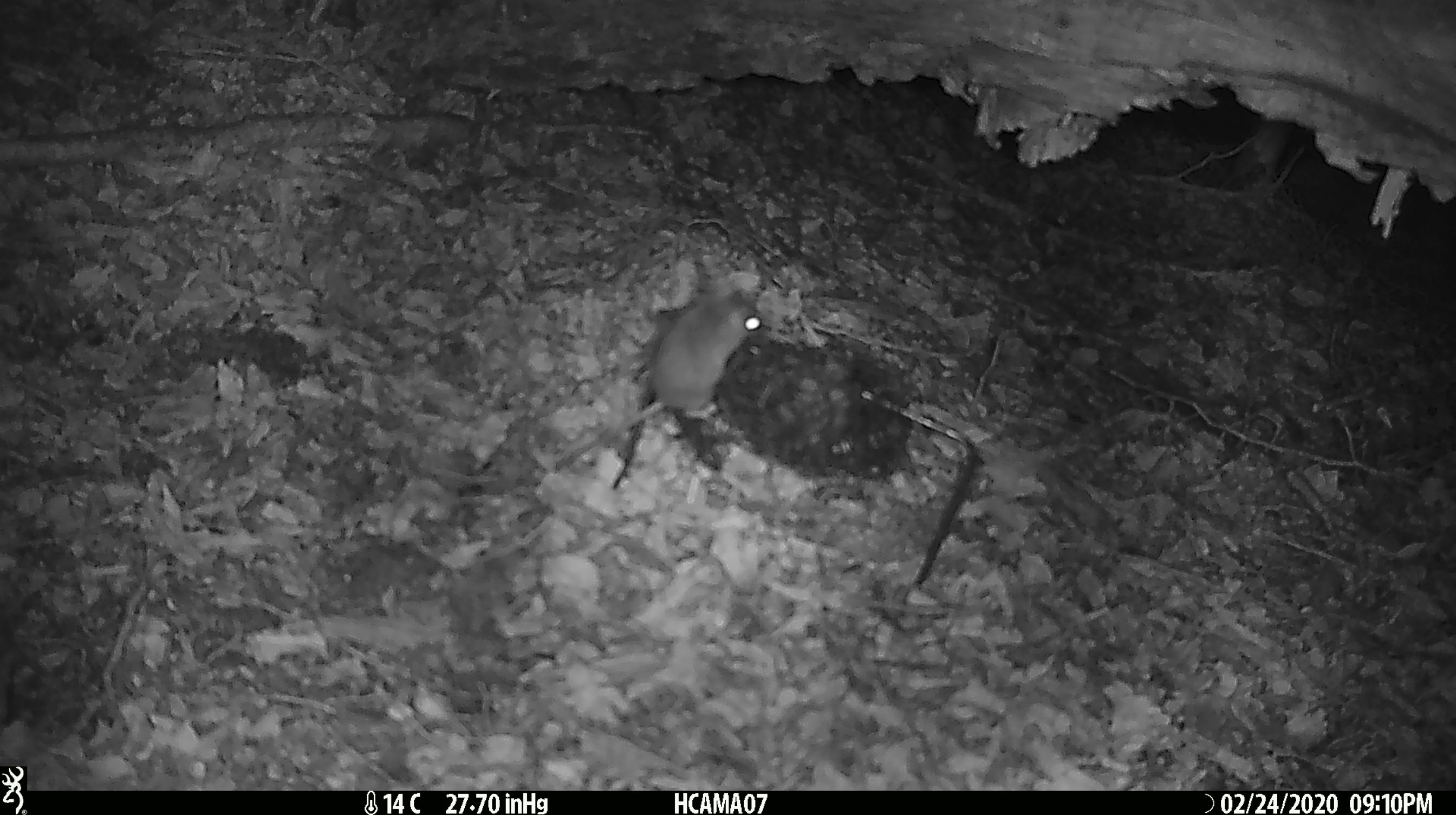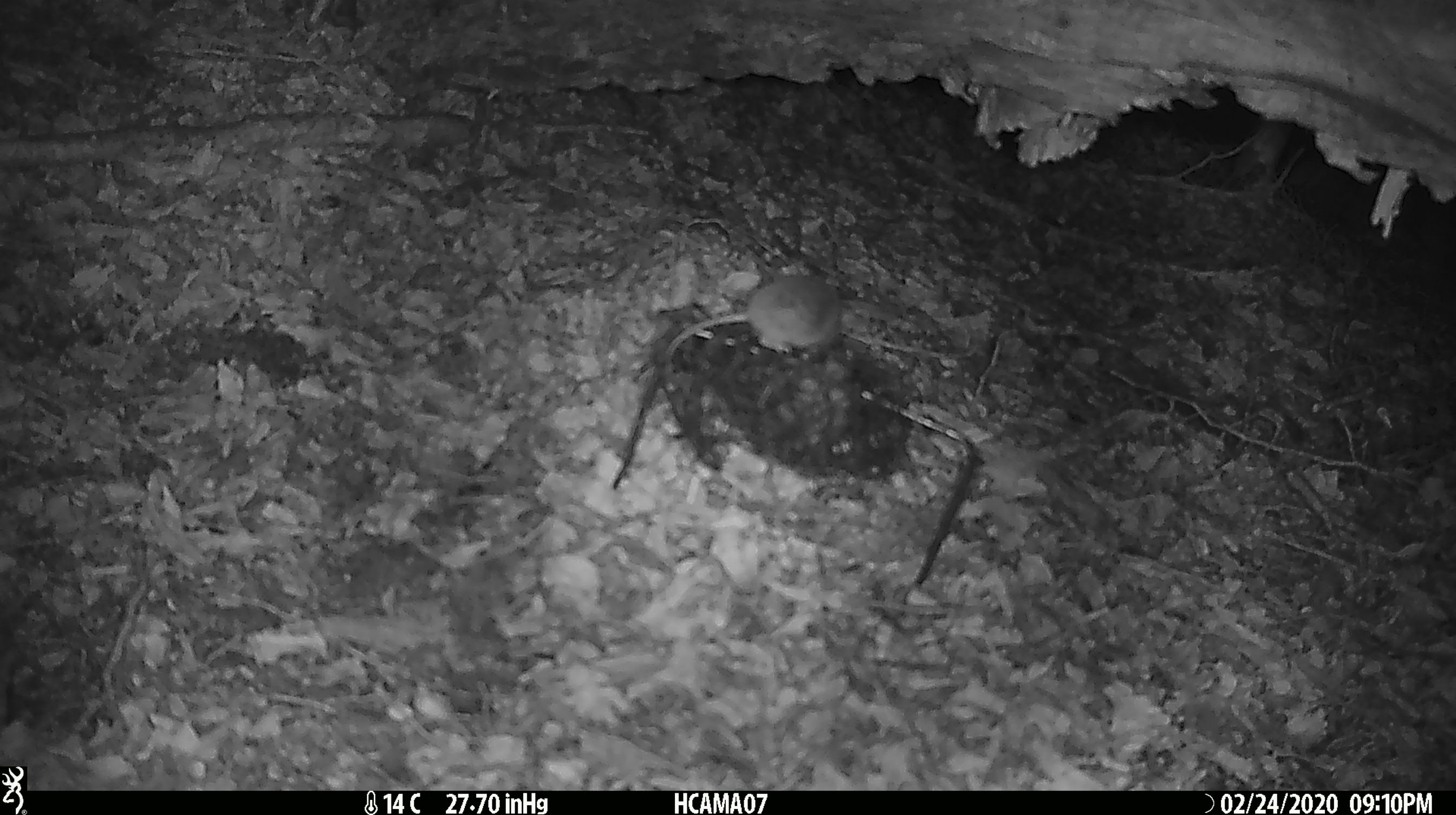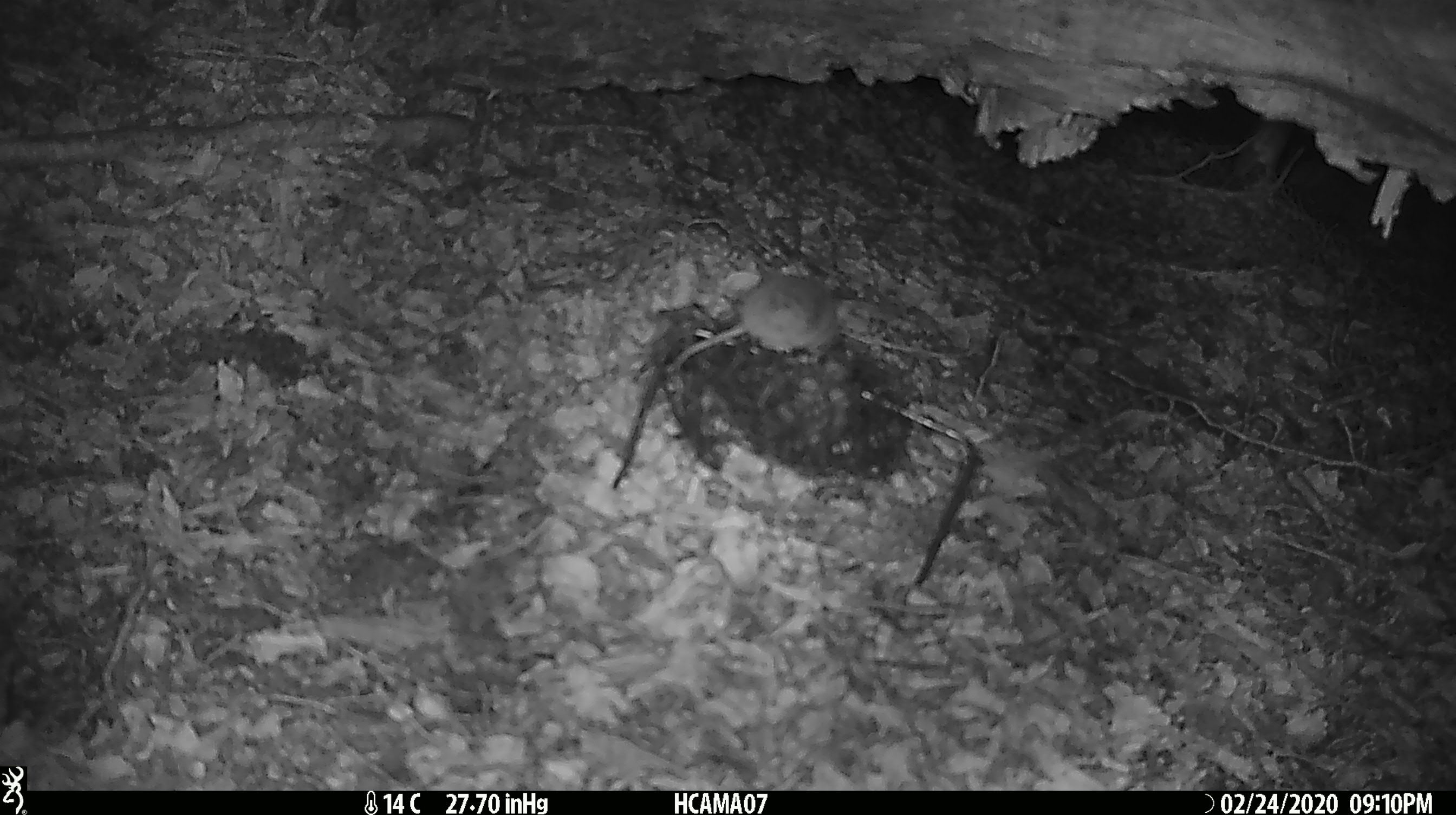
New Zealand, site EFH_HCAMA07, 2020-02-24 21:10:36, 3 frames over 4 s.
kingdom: Animalia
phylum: Chordata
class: Mammalia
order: Rodentia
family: Muridae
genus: Mus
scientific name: Mus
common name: mouse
Mouse (Mus).